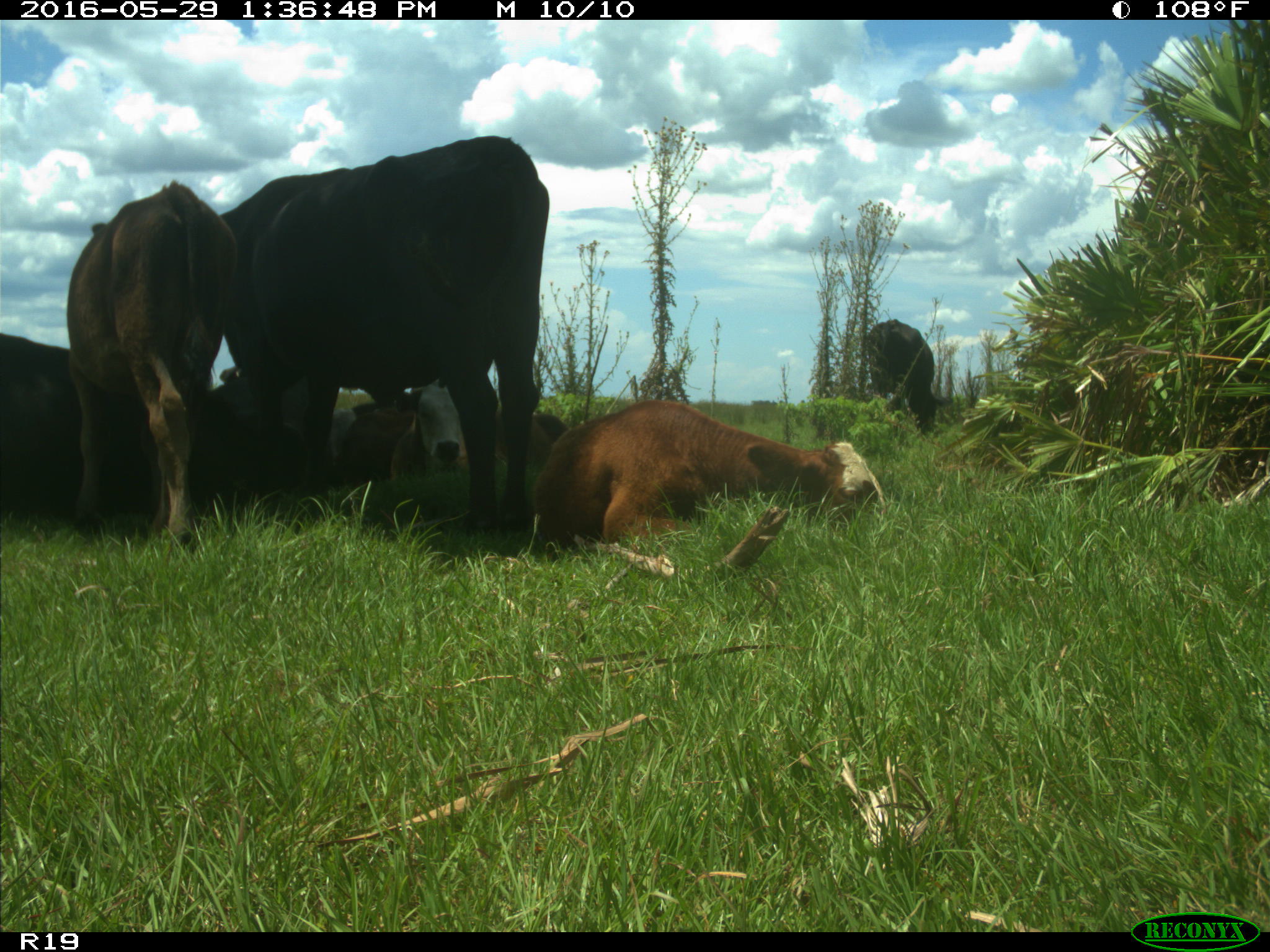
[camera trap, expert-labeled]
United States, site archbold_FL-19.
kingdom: Animalia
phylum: Chordata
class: Mammalia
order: Artiodactyla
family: Bovidae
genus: Bos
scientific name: Bos taurus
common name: domestic cow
Bos taurus (domestic cow).